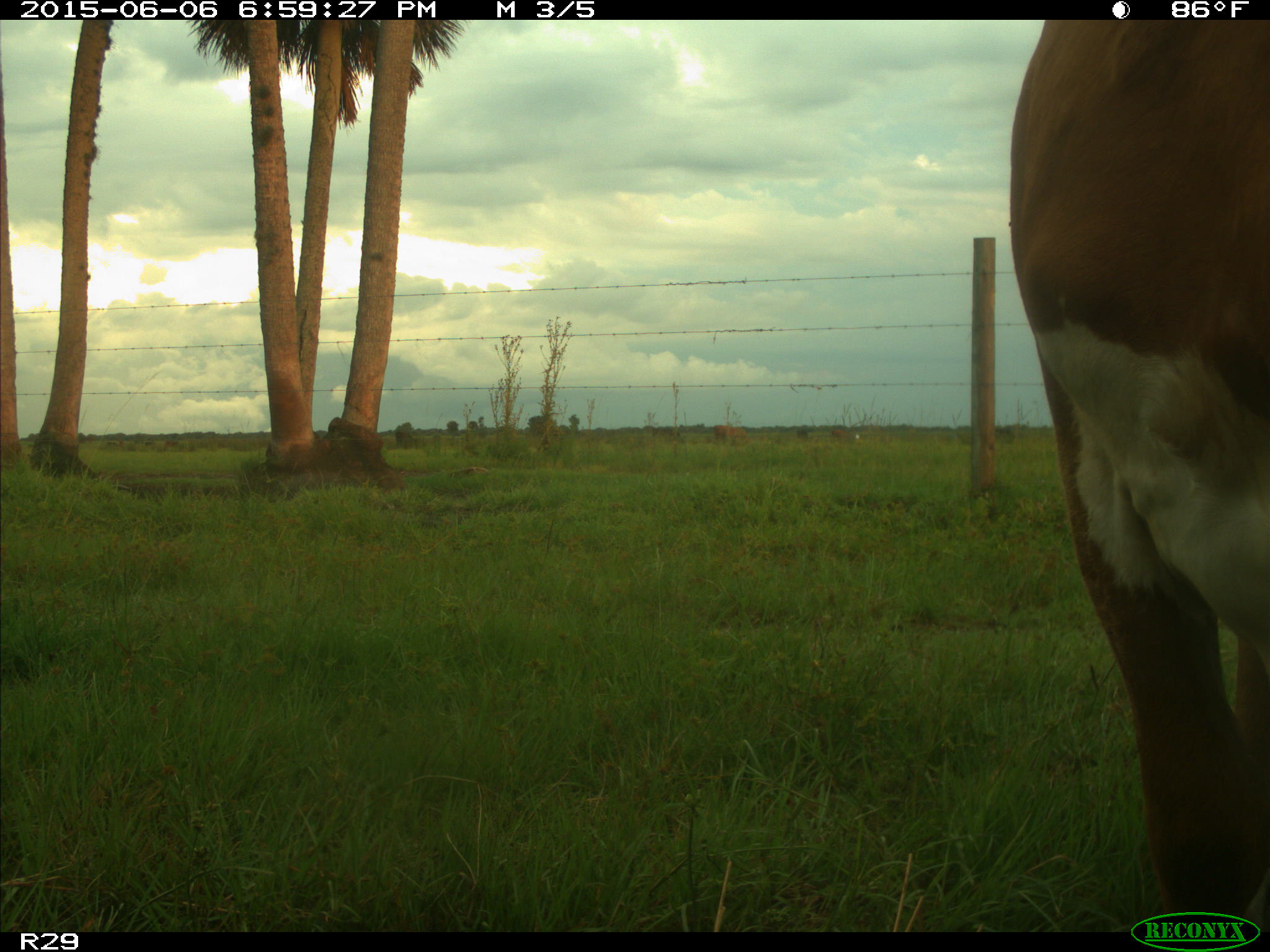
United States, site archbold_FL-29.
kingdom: Animalia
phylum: Chordata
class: Mammalia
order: Artiodactyla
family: Bovidae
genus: Bos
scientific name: Bos taurus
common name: domestic cow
Bos taurus (domestic cow).